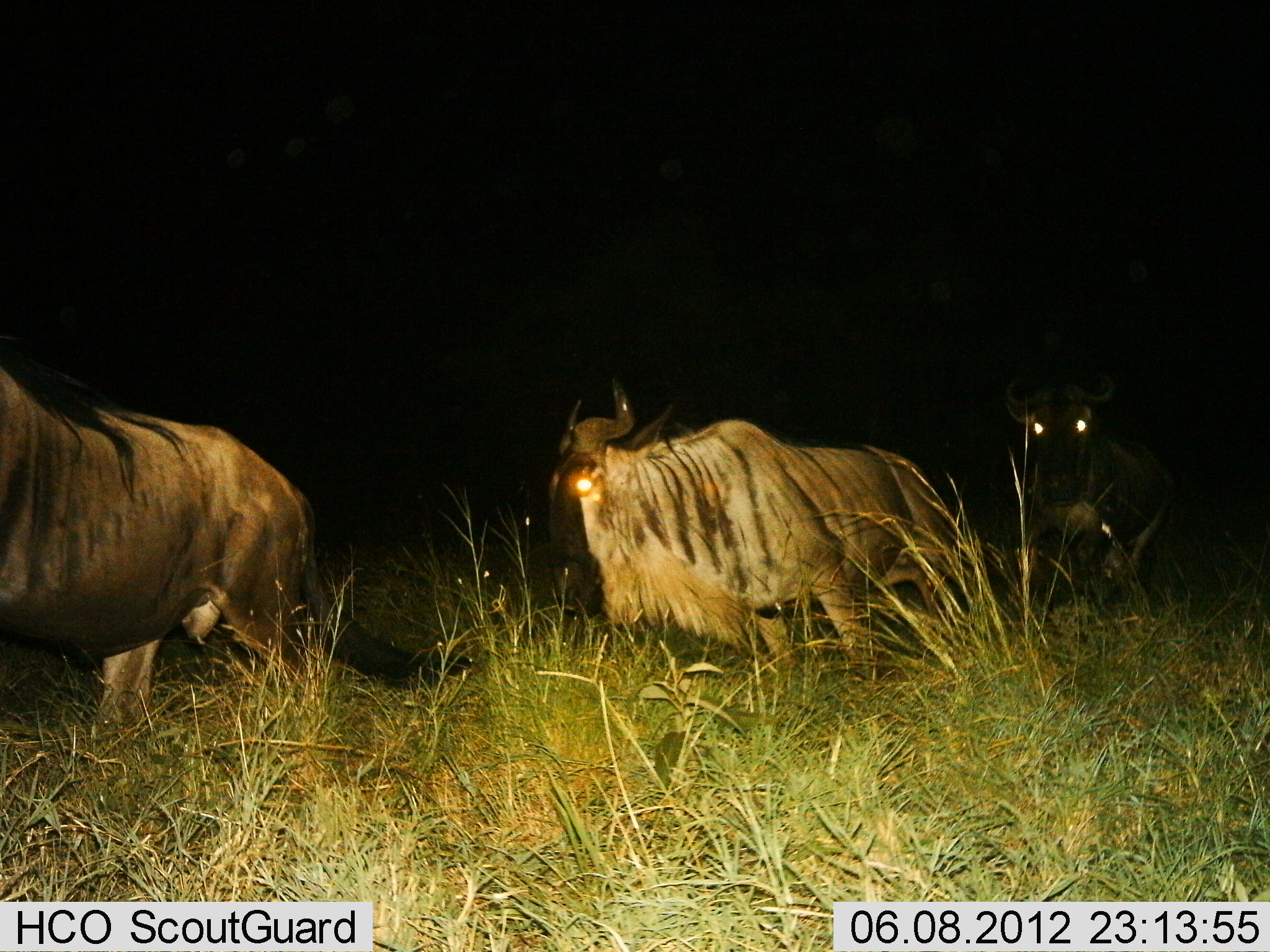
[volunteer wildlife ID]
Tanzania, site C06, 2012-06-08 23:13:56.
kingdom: Animalia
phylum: Chordata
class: Mammalia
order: Artiodactyla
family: Bovidae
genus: Connochaetes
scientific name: Connochaetes taurinus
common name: blue wildebeest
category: wildebeest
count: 3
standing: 10%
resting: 0%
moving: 90%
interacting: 0%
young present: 0%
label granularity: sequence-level